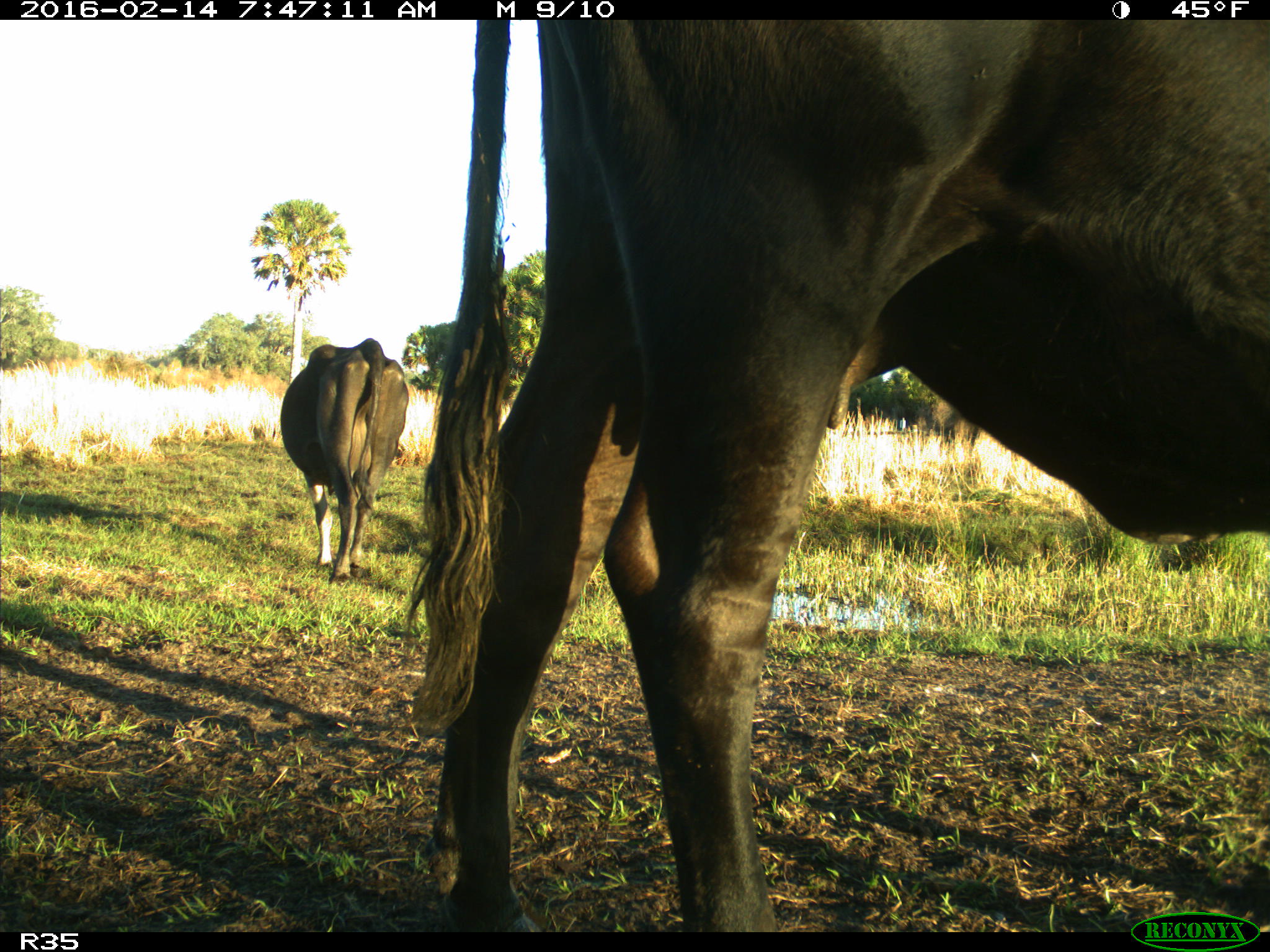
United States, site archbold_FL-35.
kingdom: Animalia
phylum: Chordata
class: Mammalia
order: Artiodactyla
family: Bovidae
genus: Bos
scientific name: Bos taurus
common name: domestic cow